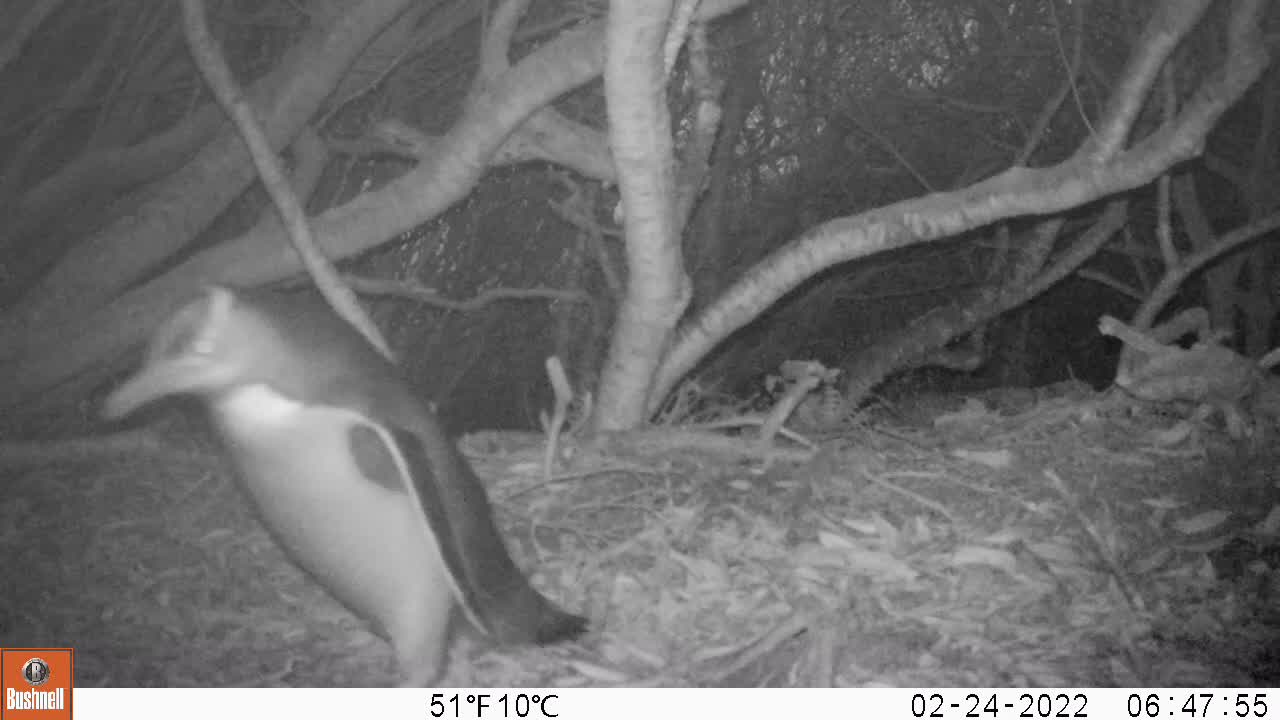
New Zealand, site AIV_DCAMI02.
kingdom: Animalia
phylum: Chordata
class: Aves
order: Sphenisciformes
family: Spheniscidae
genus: Megadyptes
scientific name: Megadyptes antipodes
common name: yellow-eyed penguin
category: yellow eyed penguin